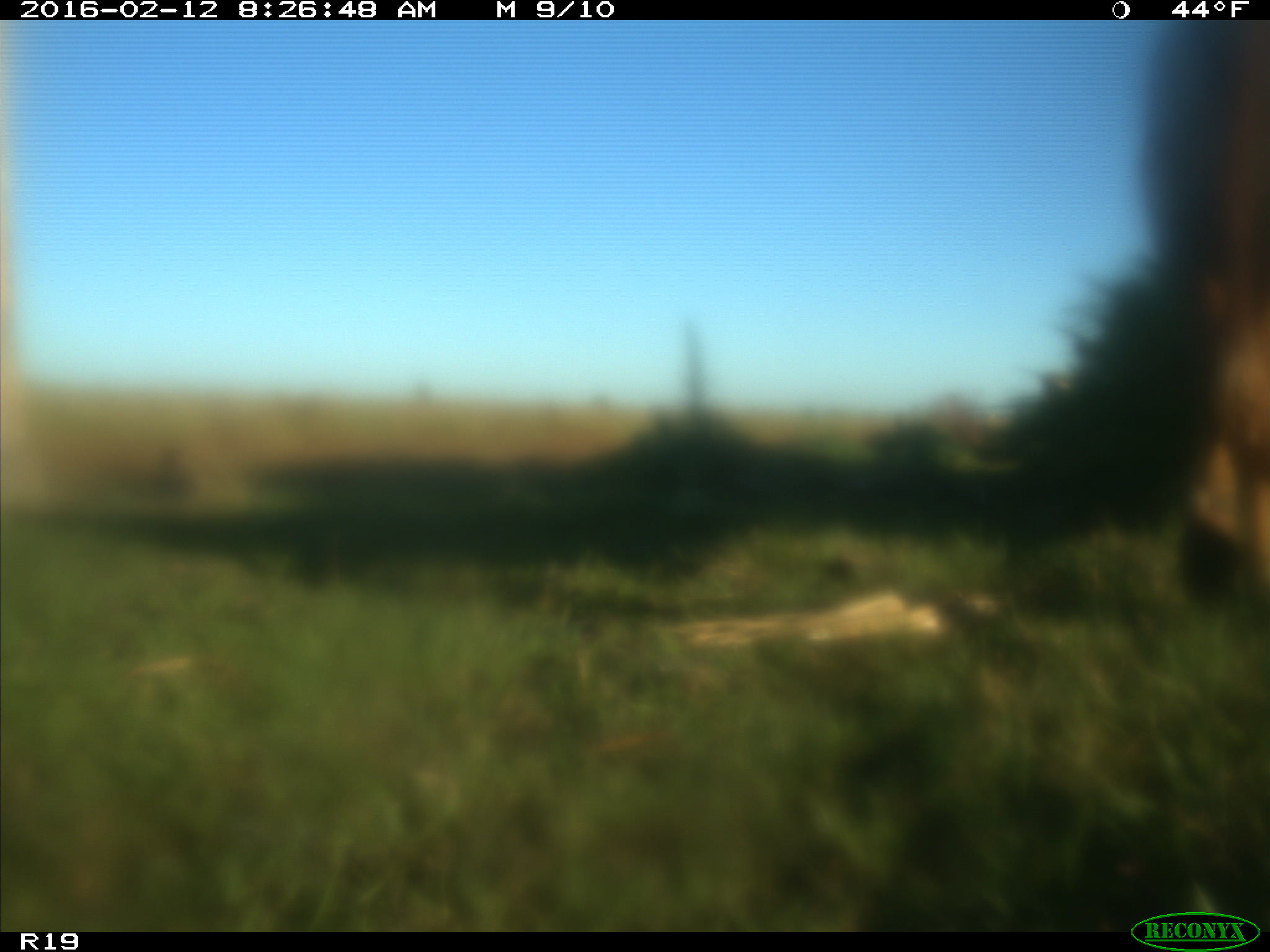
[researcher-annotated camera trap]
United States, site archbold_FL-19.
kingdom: Animalia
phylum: Chordata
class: Mammalia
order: Artiodactyla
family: Bovidae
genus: Bos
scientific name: Bos taurus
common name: domestic cow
Bos taurus (domestic cow).